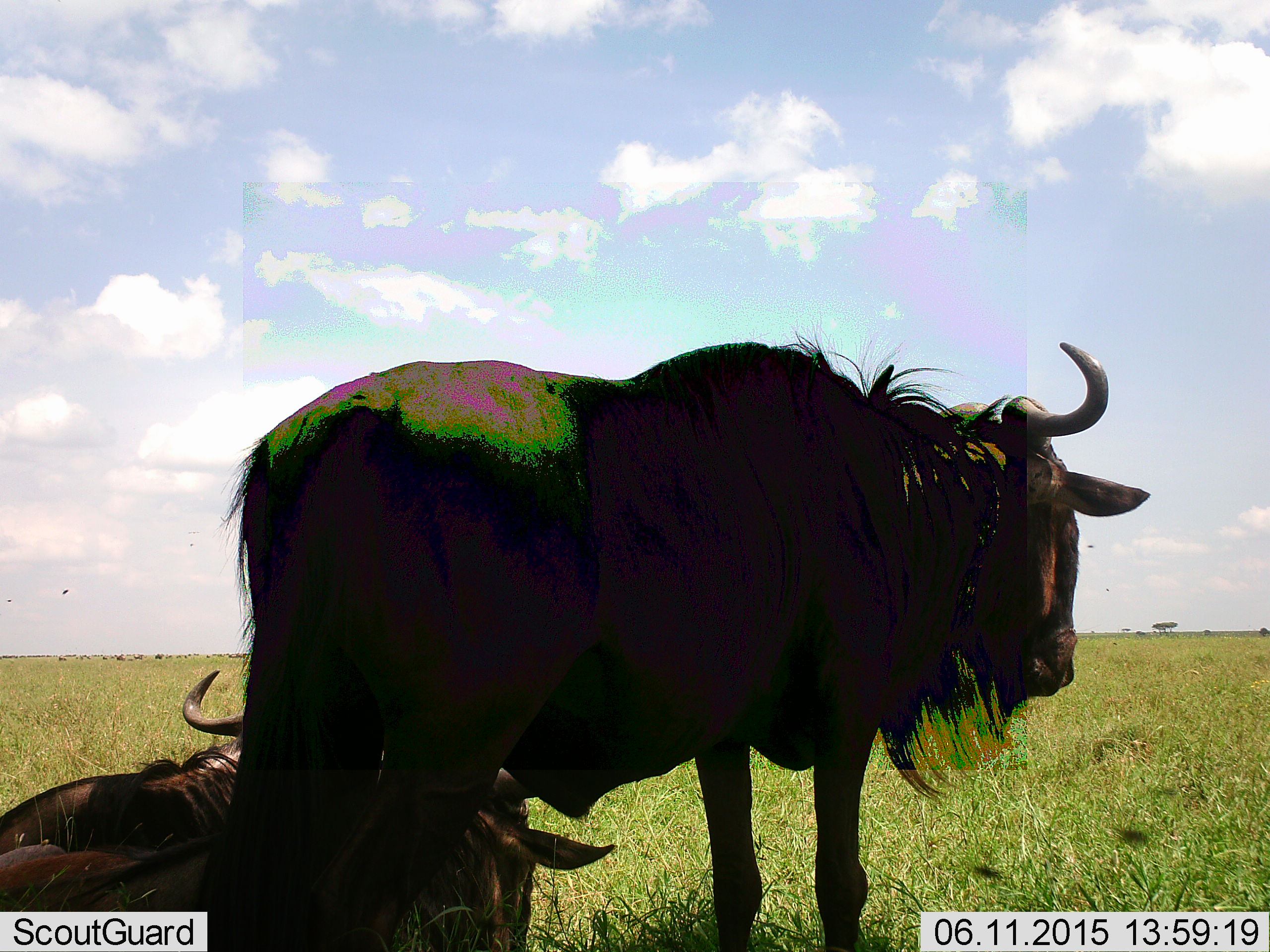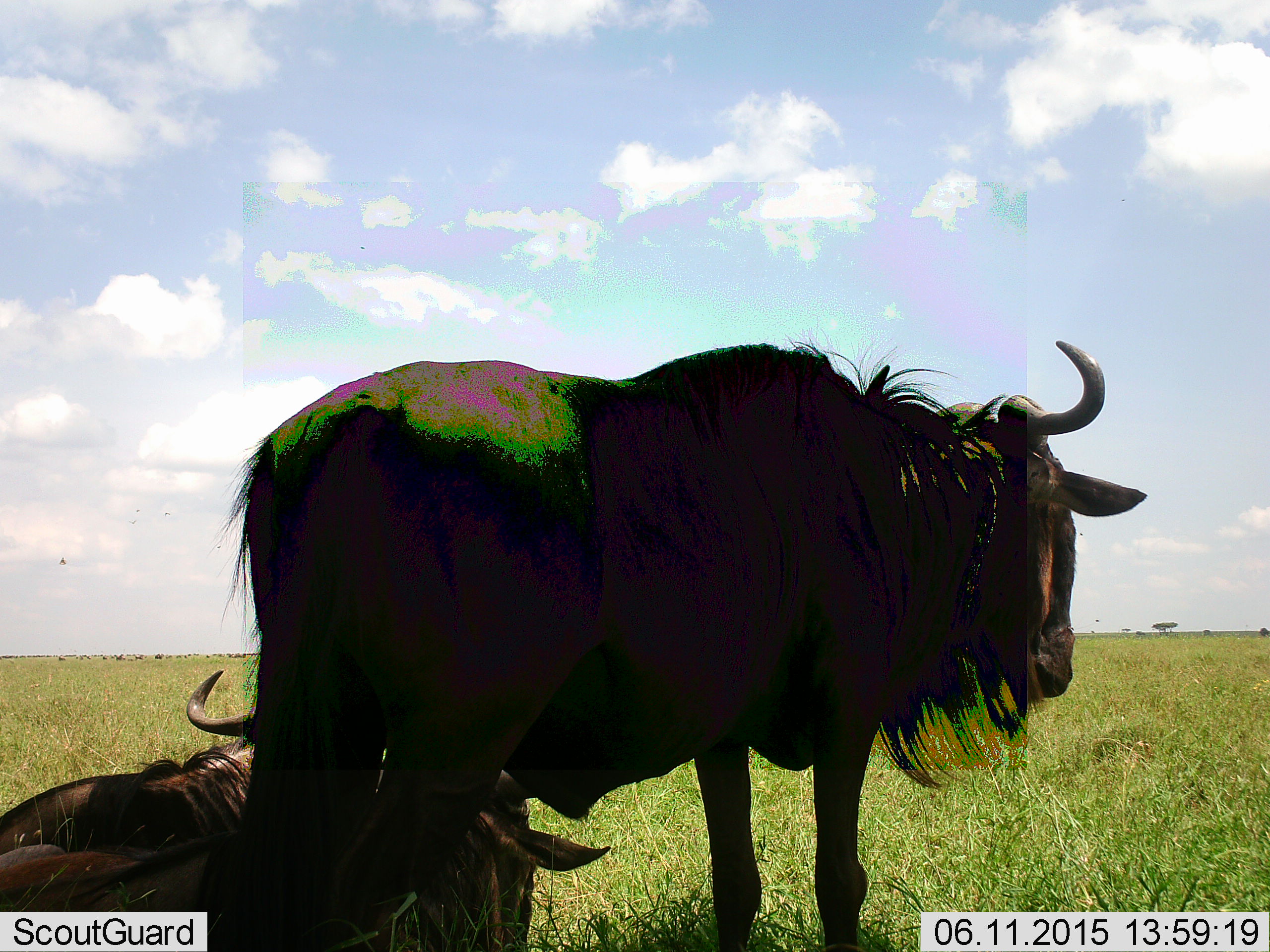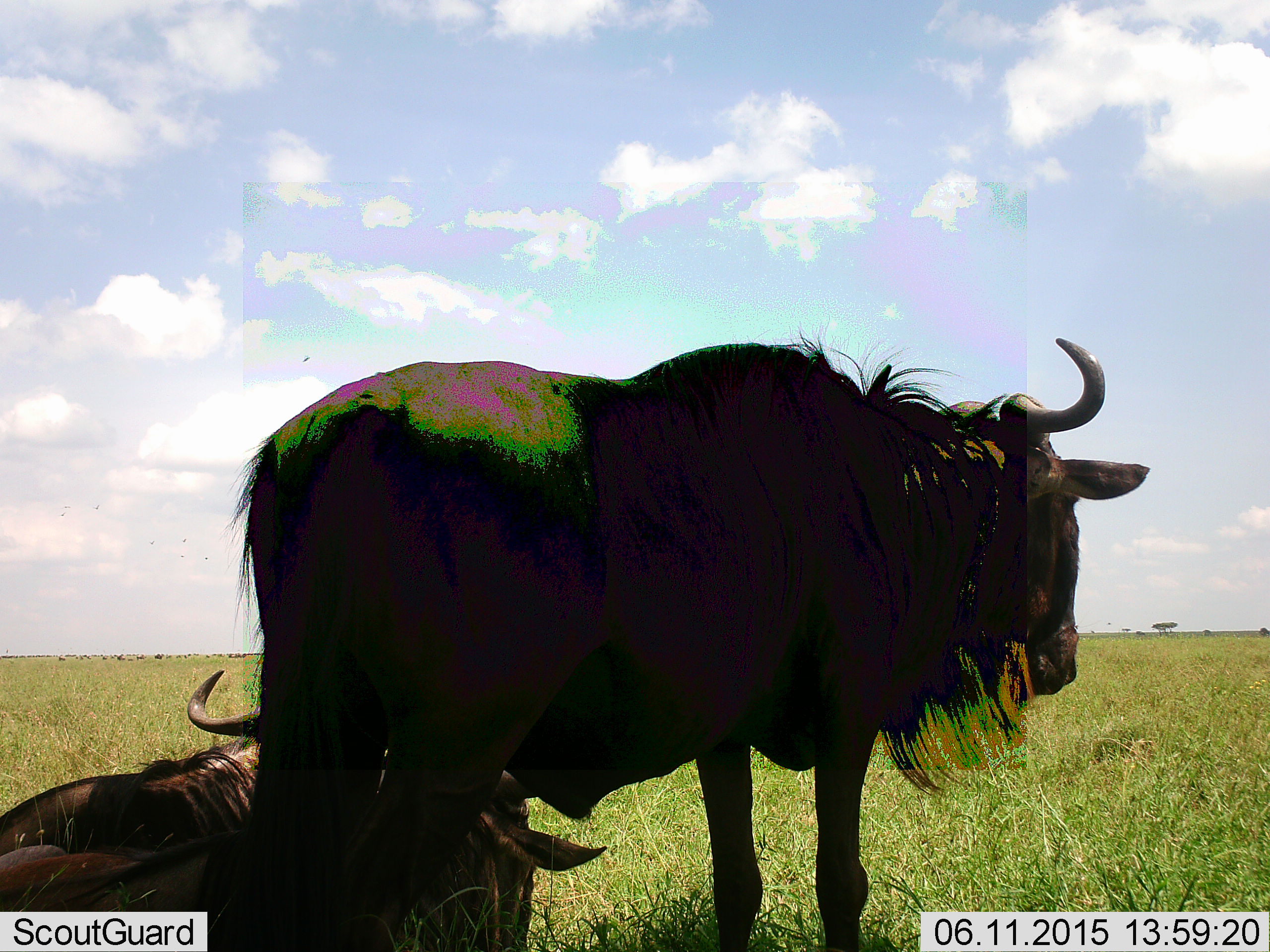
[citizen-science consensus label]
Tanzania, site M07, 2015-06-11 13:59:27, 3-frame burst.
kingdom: Animalia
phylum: Chordata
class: Mammalia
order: Artiodactyla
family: Bovidae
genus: Connochaetes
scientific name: Connochaetes taurinus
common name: blue wildebeest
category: wildebeest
Wildebeest (blue wildebeest) (Connochaetes taurinus), count 2. Behavior (volunteer vote fractions): standing 70%, resting 100%, moving 0%, interacting 0%. Young present (vote fraction): 0%. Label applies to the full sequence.